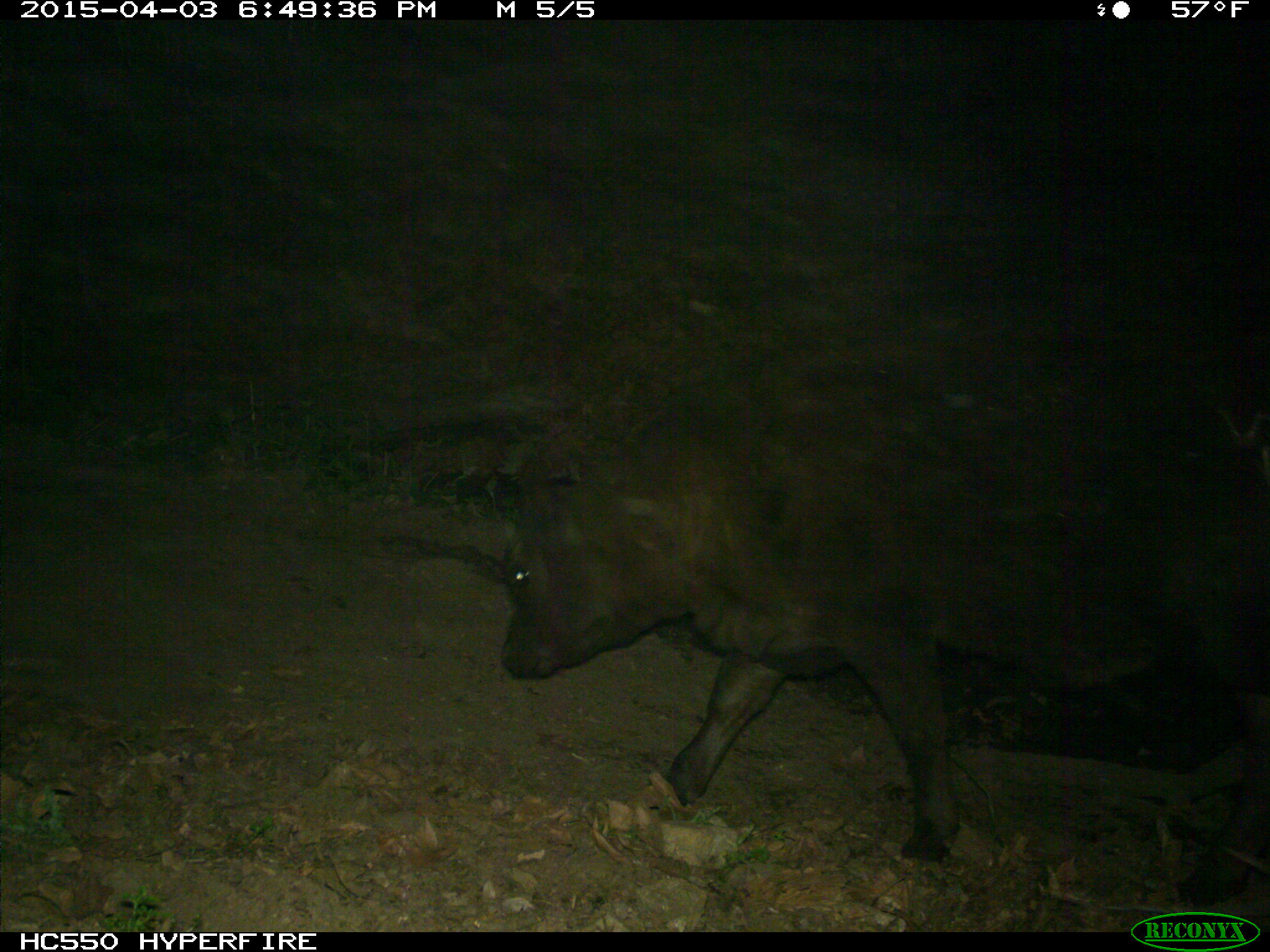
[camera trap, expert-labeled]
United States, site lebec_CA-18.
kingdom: Animalia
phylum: Chordata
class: Mammalia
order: Artiodactyla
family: Bovidae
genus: Bos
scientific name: Bos taurus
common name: domestic cow